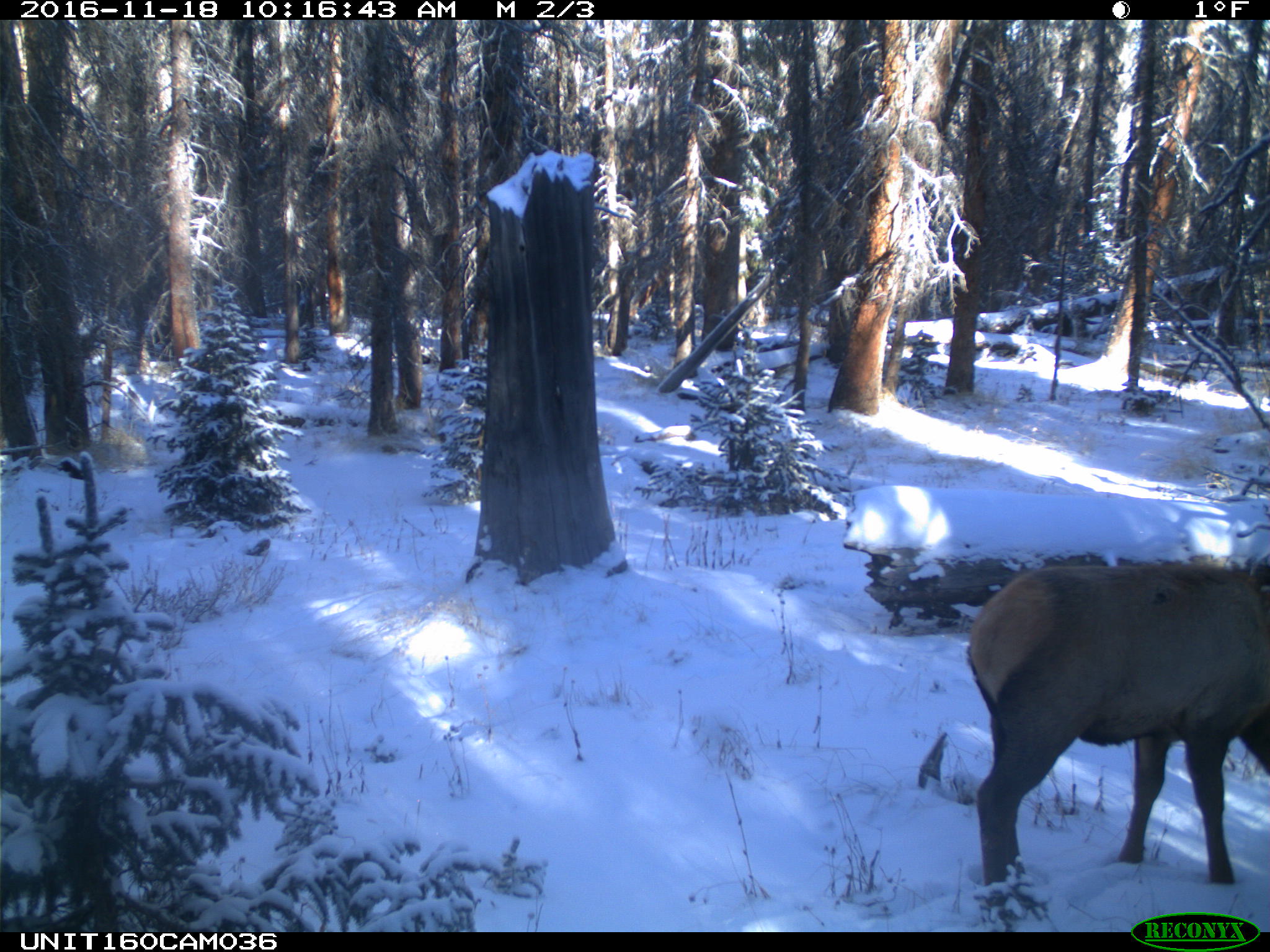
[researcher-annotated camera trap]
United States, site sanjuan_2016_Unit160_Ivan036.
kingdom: Animalia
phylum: Chordata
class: Mammalia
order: Artiodactyla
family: Cervidae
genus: Cervus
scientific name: Cervus elaphus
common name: red deer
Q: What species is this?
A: Cervus elaphus (red deer).